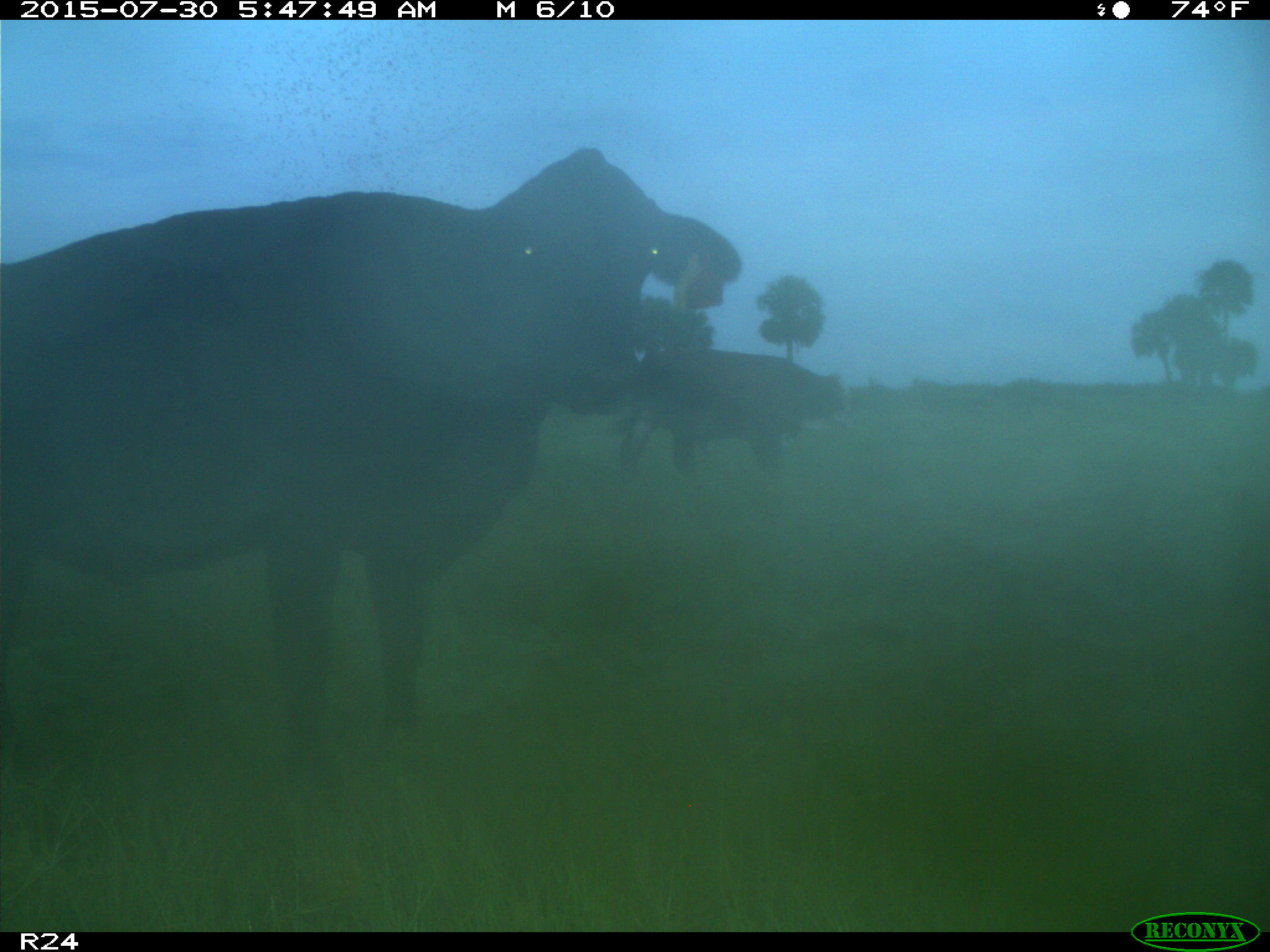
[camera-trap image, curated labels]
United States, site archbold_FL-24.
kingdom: Animalia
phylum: Chordata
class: Mammalia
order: Artiodactyla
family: Bovidae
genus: Bos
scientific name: Bos taurus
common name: domestic cow